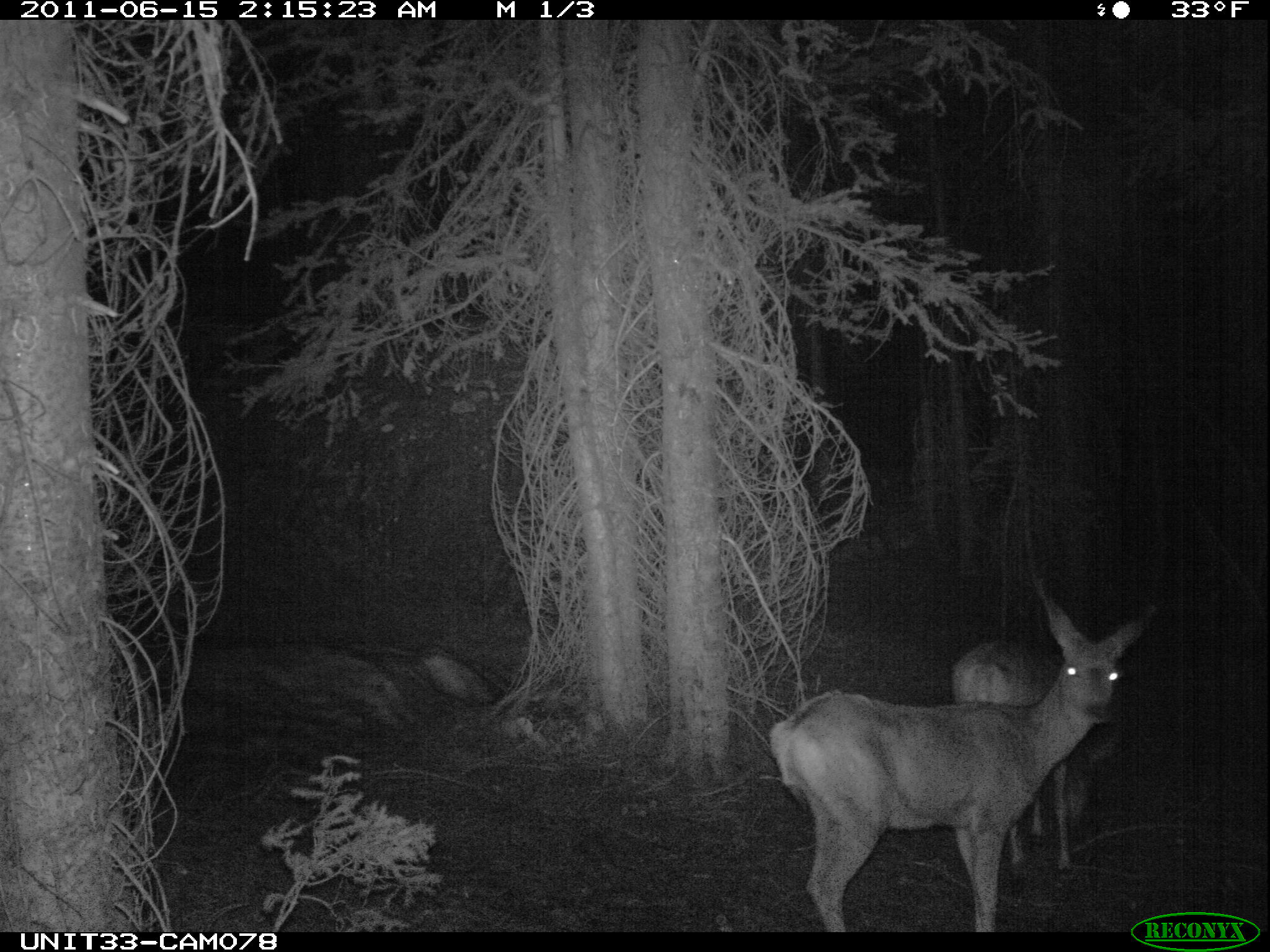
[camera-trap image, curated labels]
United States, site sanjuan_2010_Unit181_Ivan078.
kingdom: Animalia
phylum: Chordata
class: Mammalia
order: Artiodactyla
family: Cervidae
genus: Odocoileus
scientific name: Odocoileus hemionus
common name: mule deer